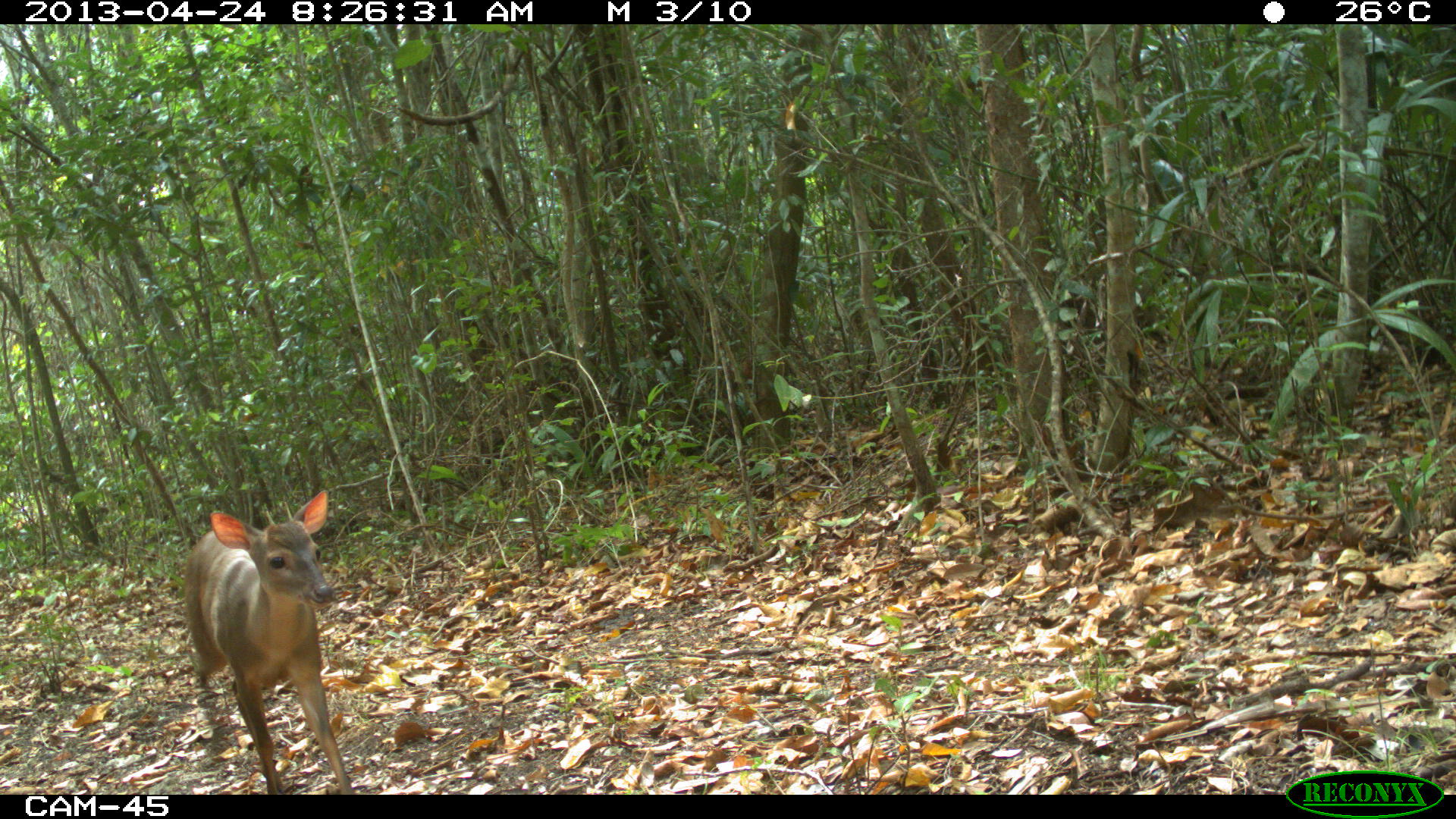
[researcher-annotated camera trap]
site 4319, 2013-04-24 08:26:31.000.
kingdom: Animalia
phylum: Chordata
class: Mammalia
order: Artiodactyla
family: Cervidae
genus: Mazama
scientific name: Mazama temama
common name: central american red brocket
Mazama temama (central american red brocket), count 1, sex male.